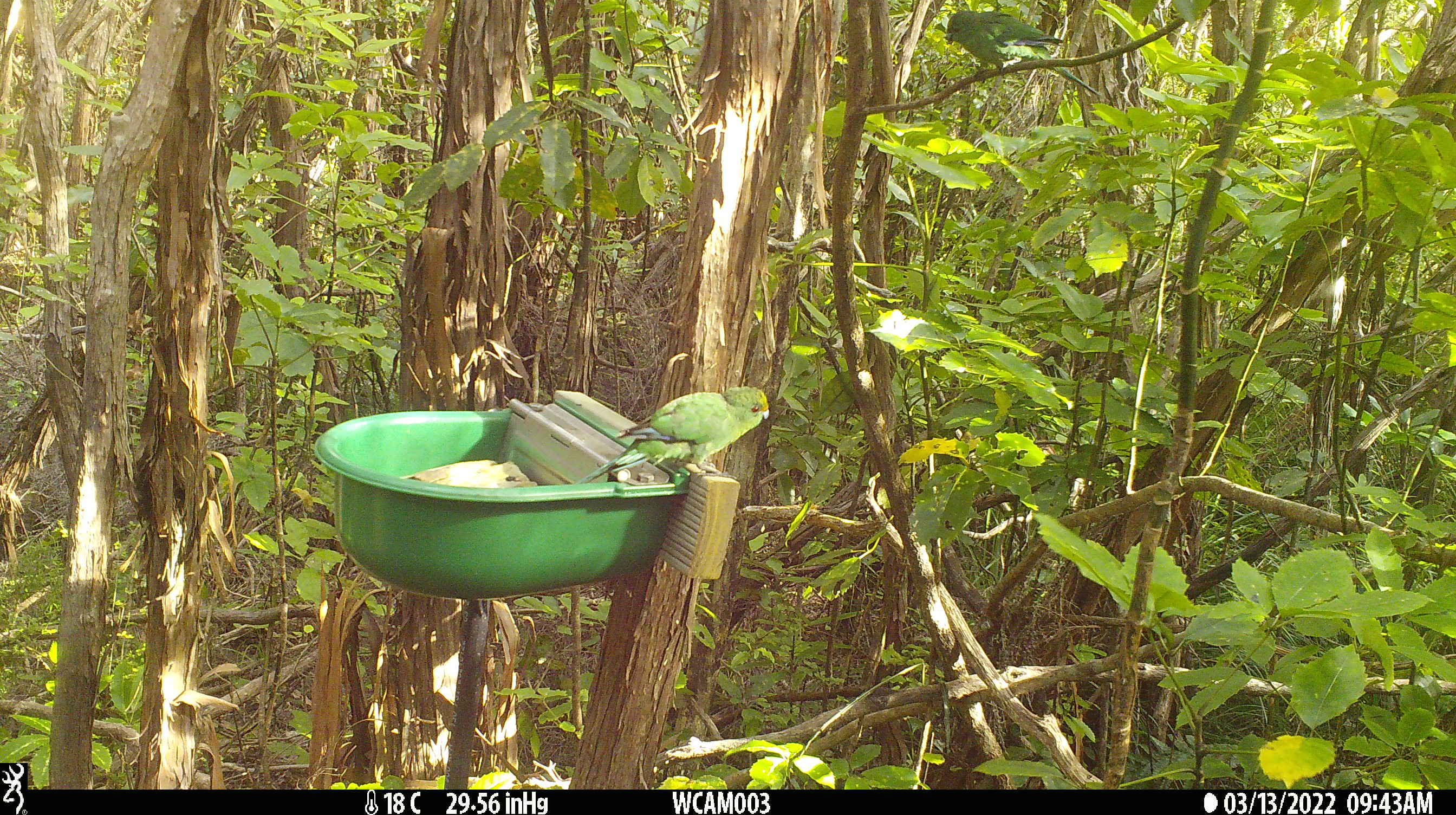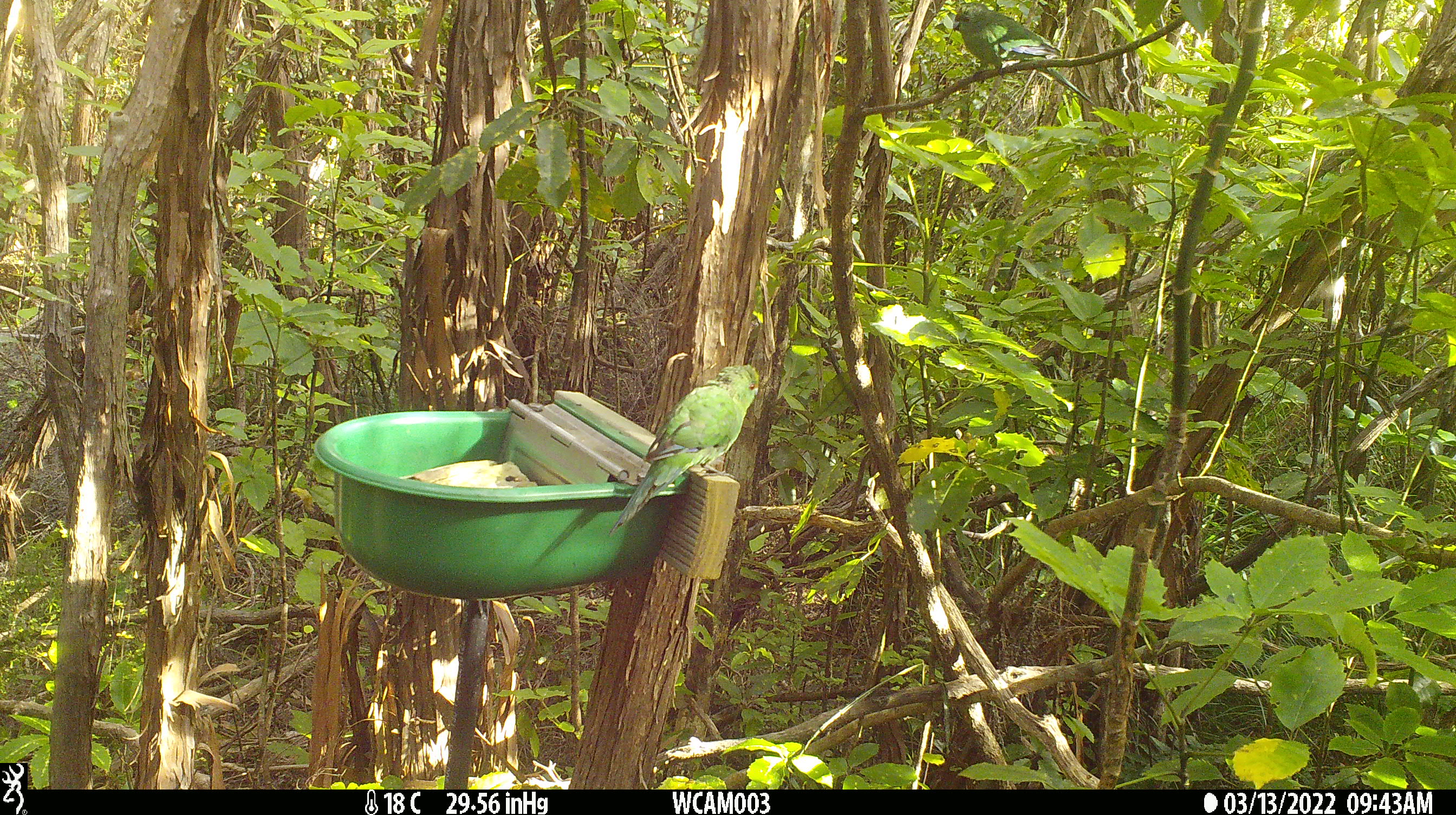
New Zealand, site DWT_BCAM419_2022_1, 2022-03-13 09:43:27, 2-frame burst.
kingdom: Animalia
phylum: Chordata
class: Aves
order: Psittaciformes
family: Psittaculidae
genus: Cyanoramphus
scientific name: Cyanoramphus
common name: parakeet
Parakeet (Cyanoramphus).